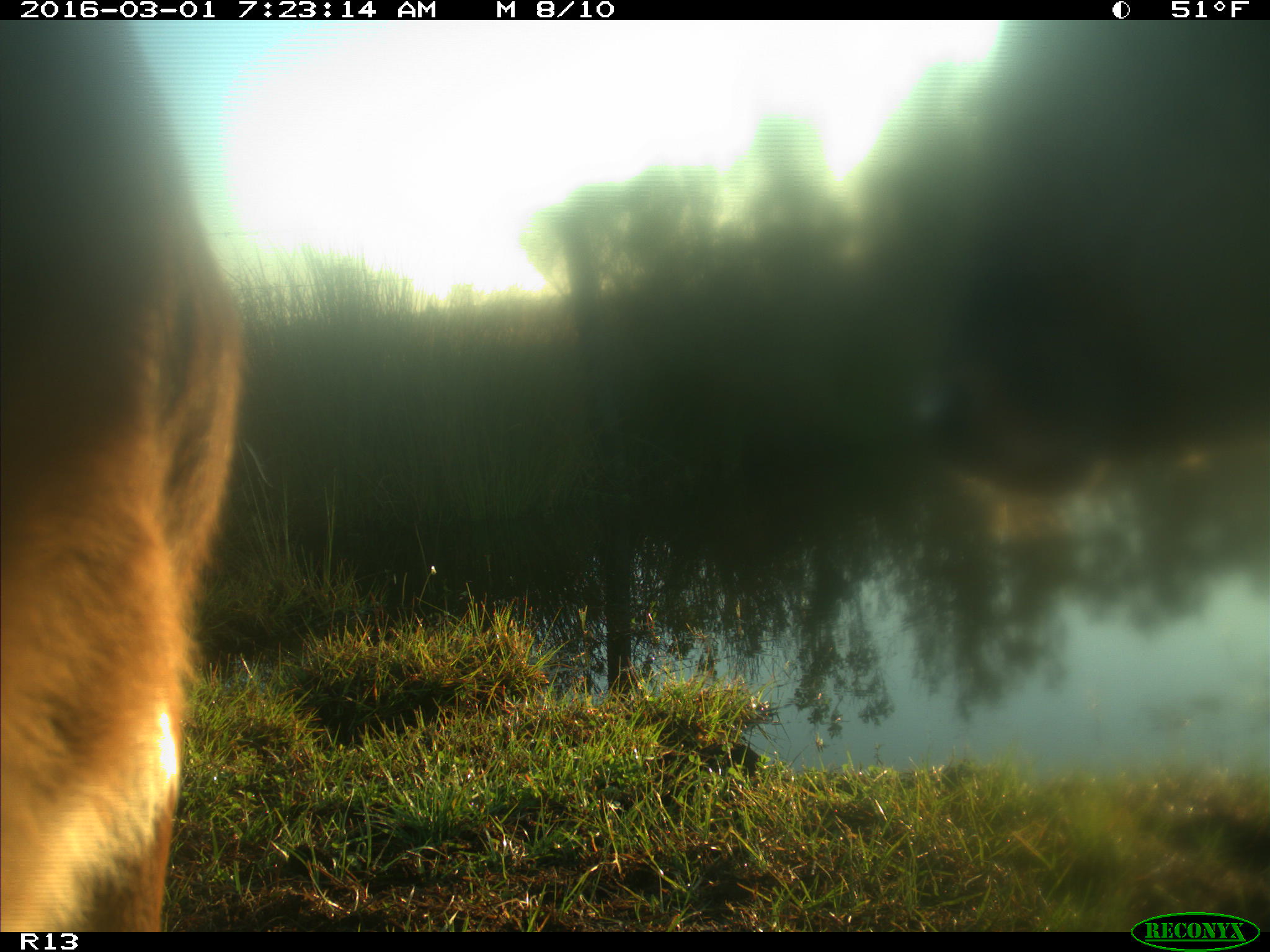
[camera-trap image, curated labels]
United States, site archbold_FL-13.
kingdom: Animalia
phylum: Chordata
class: Mammalia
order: Artiodactyla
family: Bovidae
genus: Bos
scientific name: Bos taurus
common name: domestic cow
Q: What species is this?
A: Bos taurus (domestic cow).